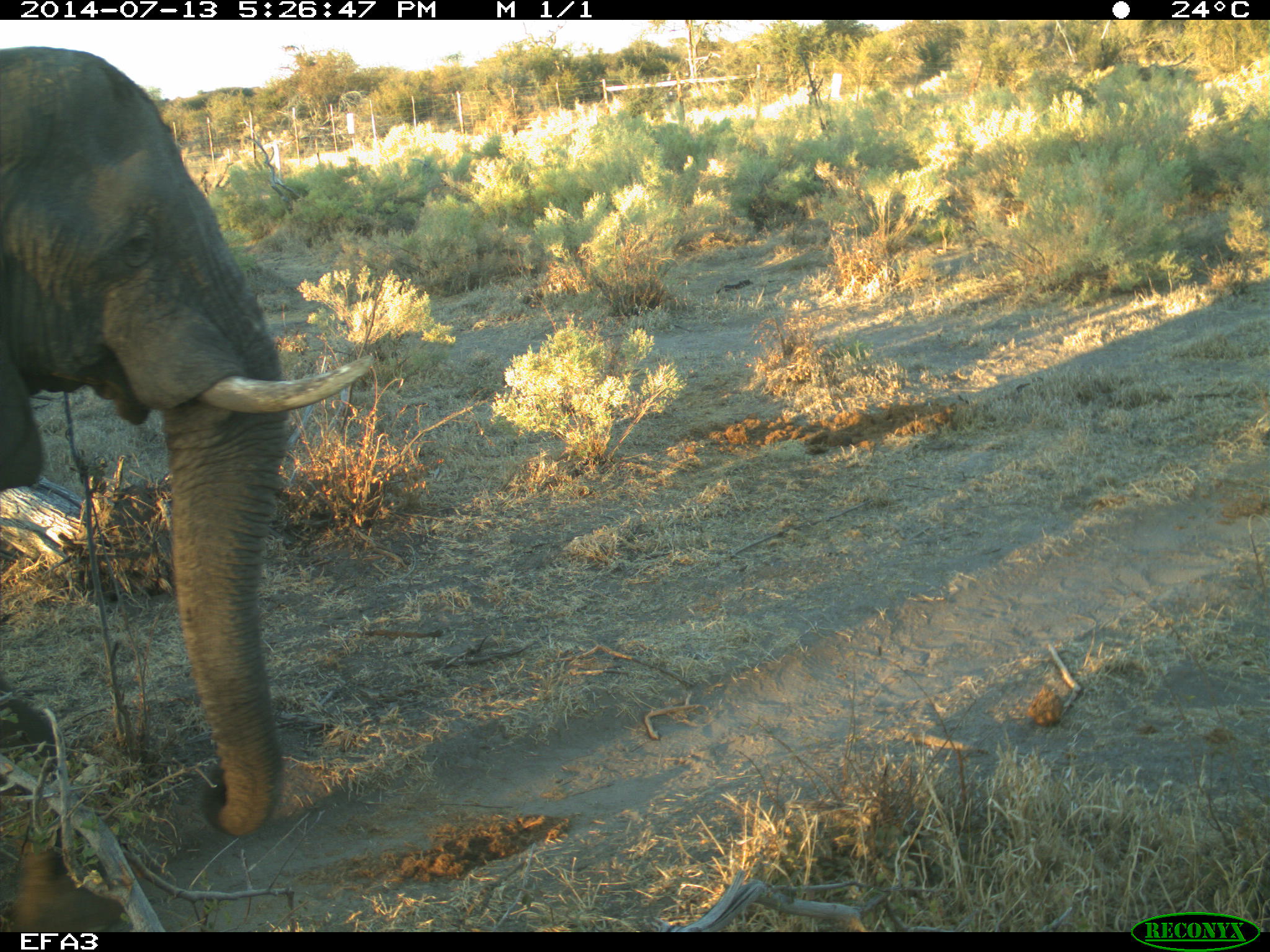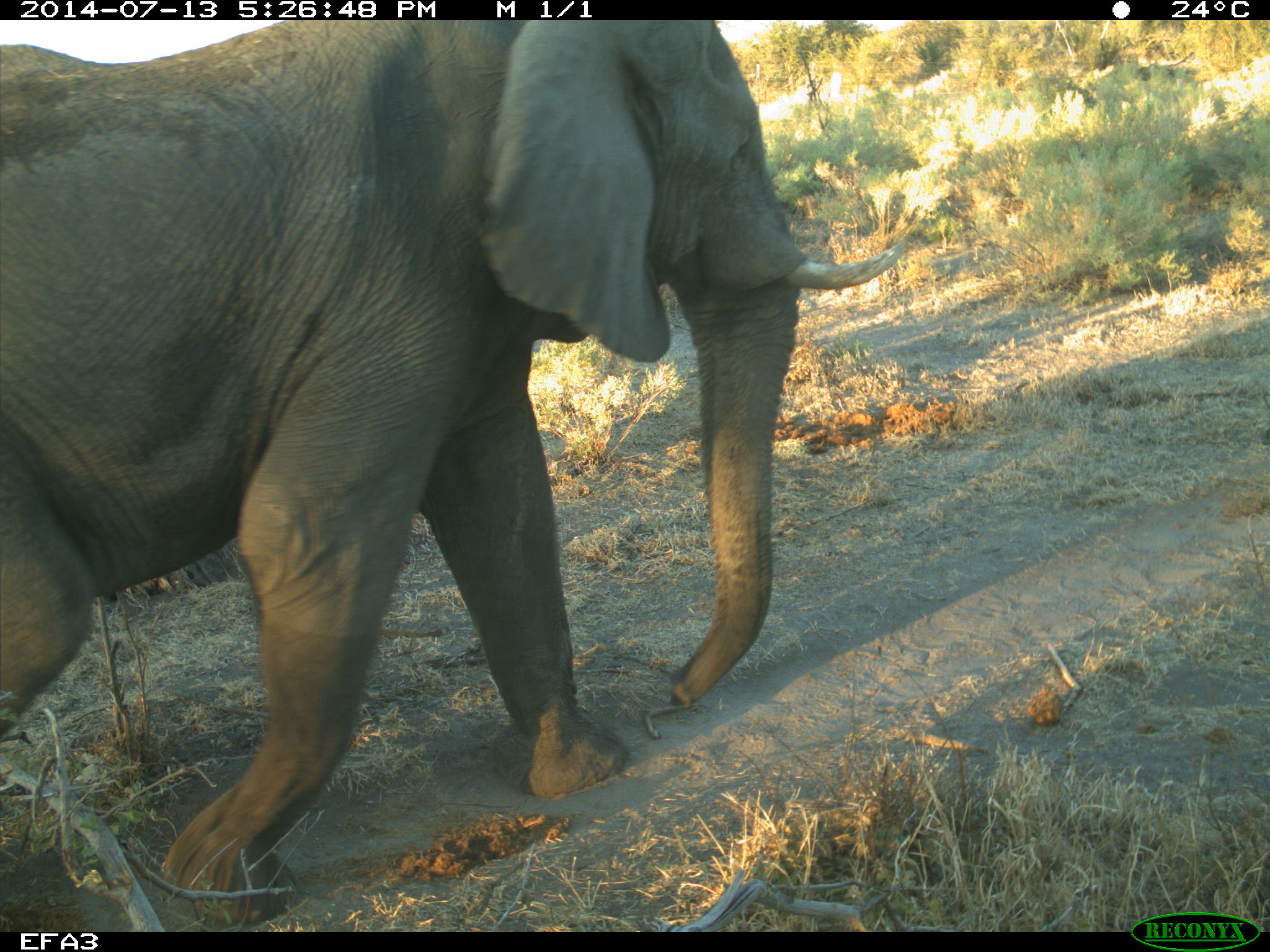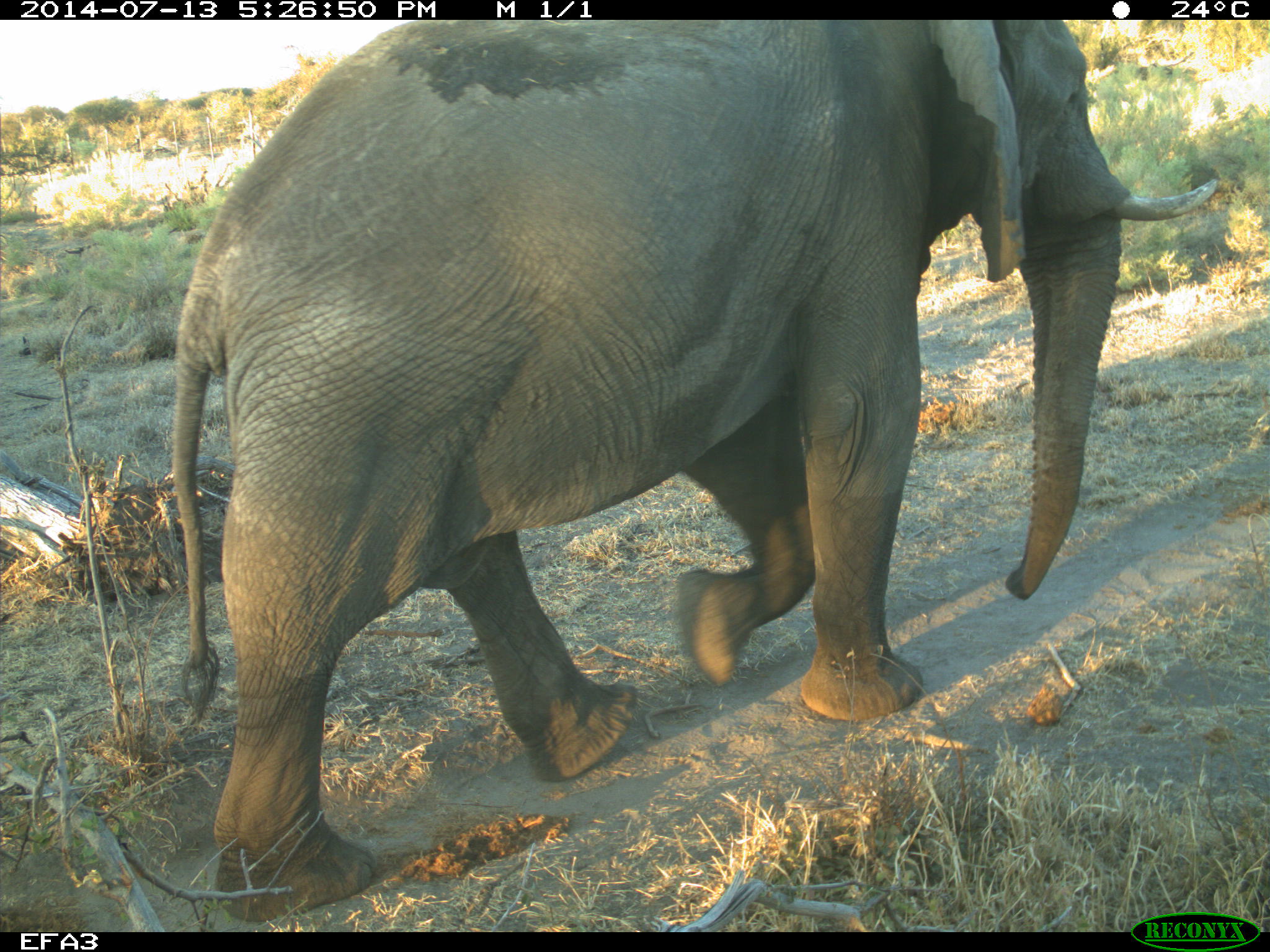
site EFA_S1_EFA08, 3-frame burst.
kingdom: Animalia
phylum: Chordata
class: Mammalia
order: Proboscidea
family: Elephantidae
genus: Loxodonta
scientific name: Loxodonta africana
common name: african bush elephant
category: elephant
Elephant (african bush elephant) (Loxodonta africana), count 1. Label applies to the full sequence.